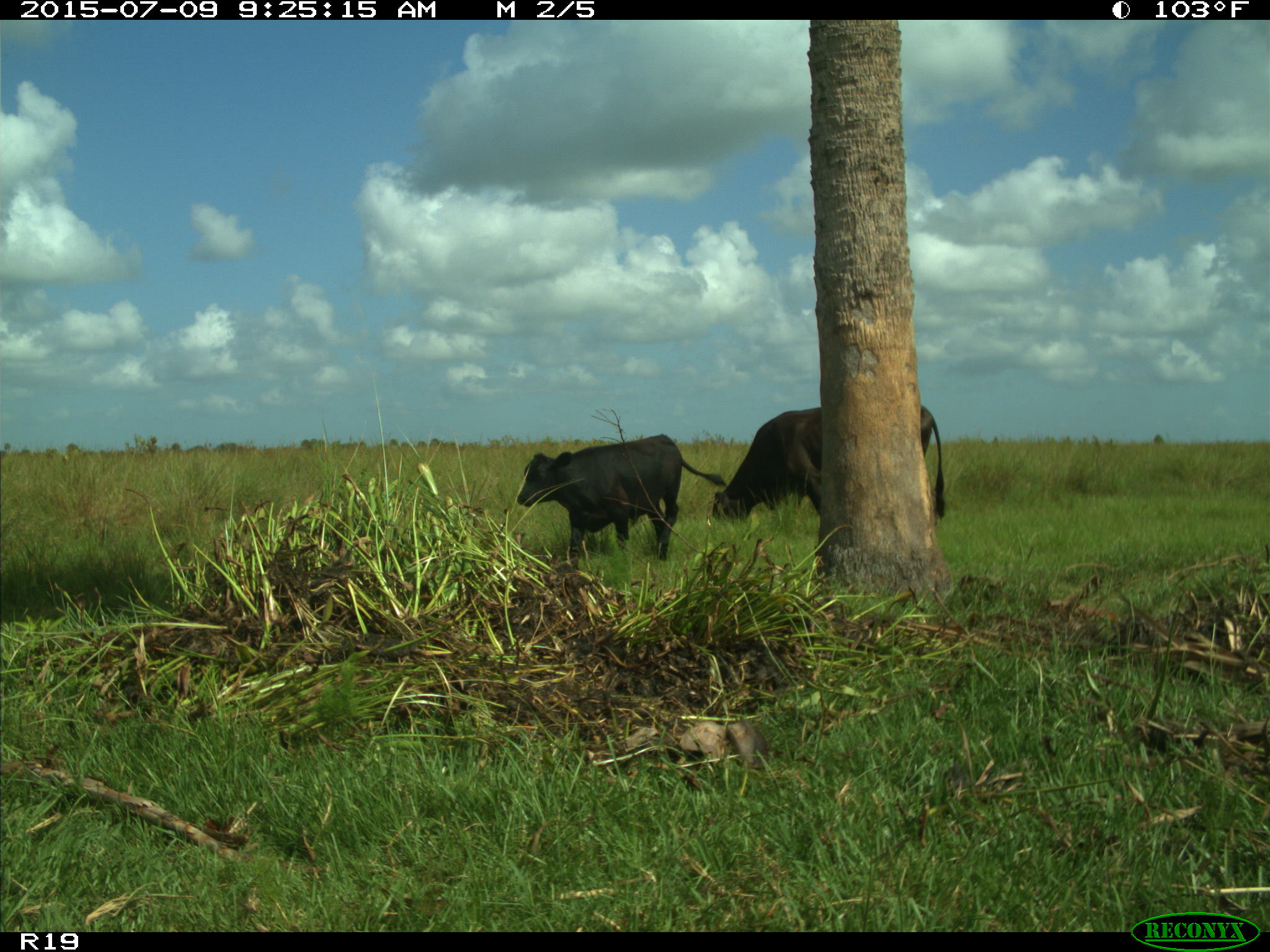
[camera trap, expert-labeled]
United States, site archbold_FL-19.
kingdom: Animalia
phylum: Chordata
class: Mammalia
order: Artiodactyla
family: Bovidae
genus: Bos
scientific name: Bos taurus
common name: domestic cow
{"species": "Bos taurus (domestic cow)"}